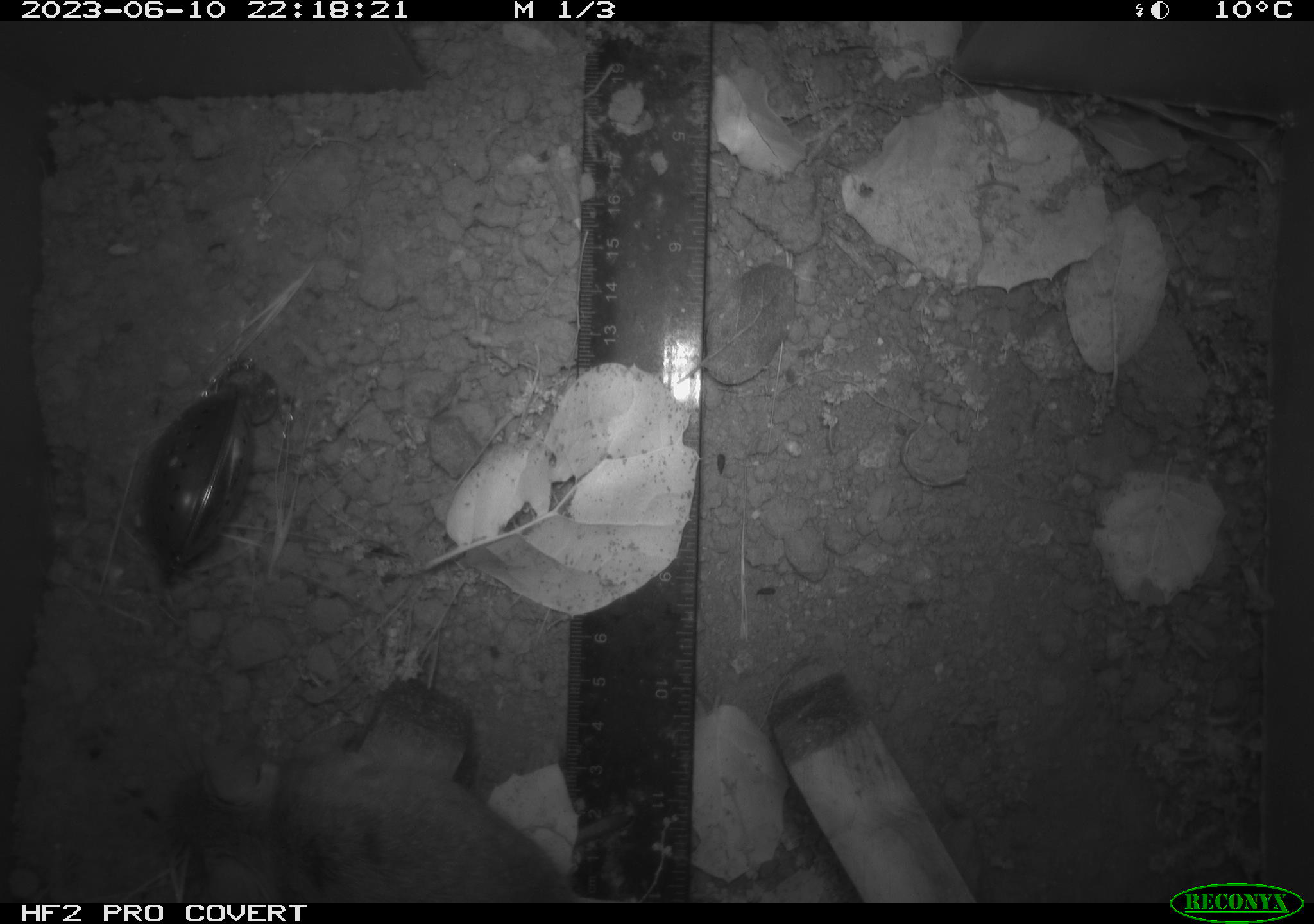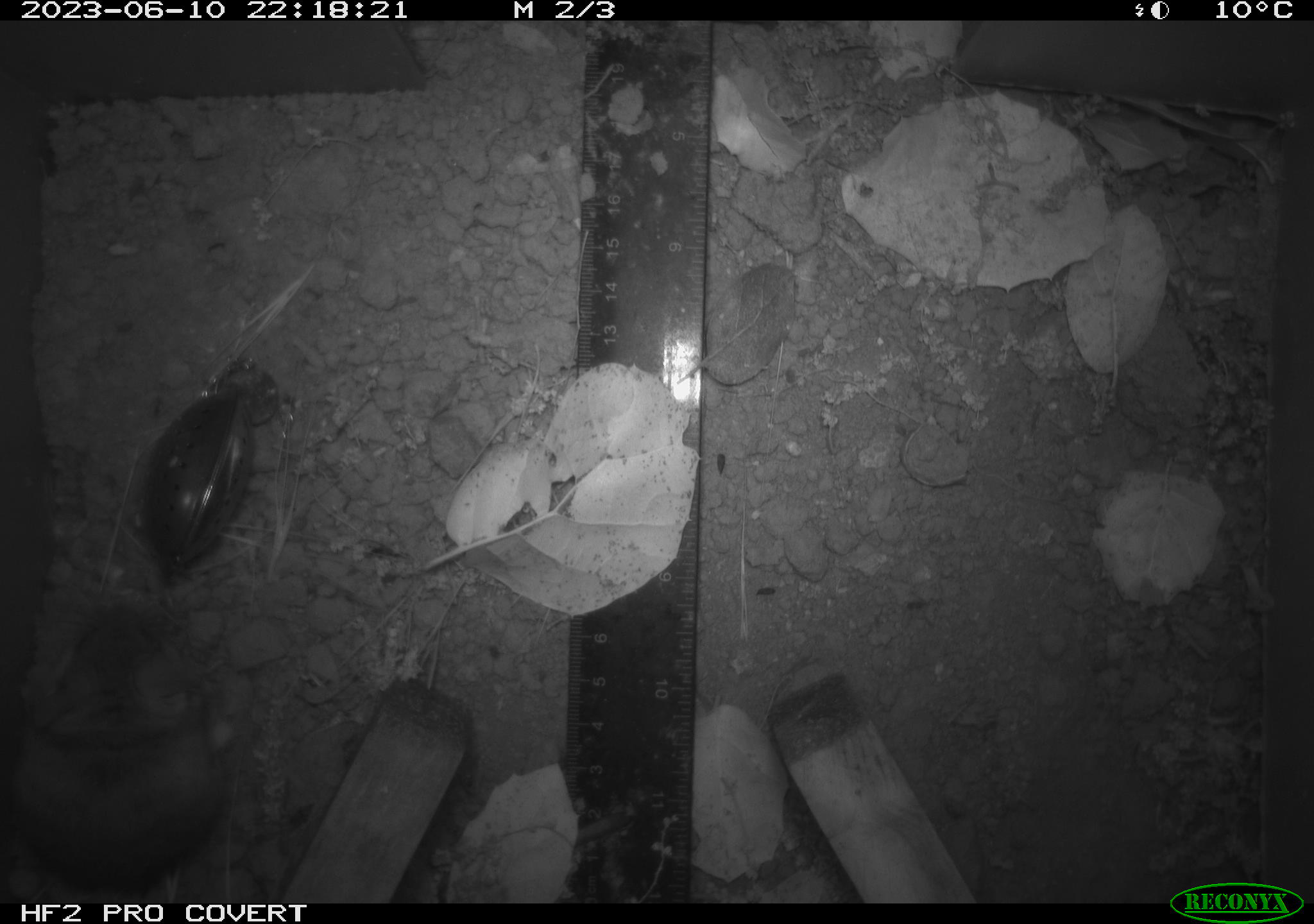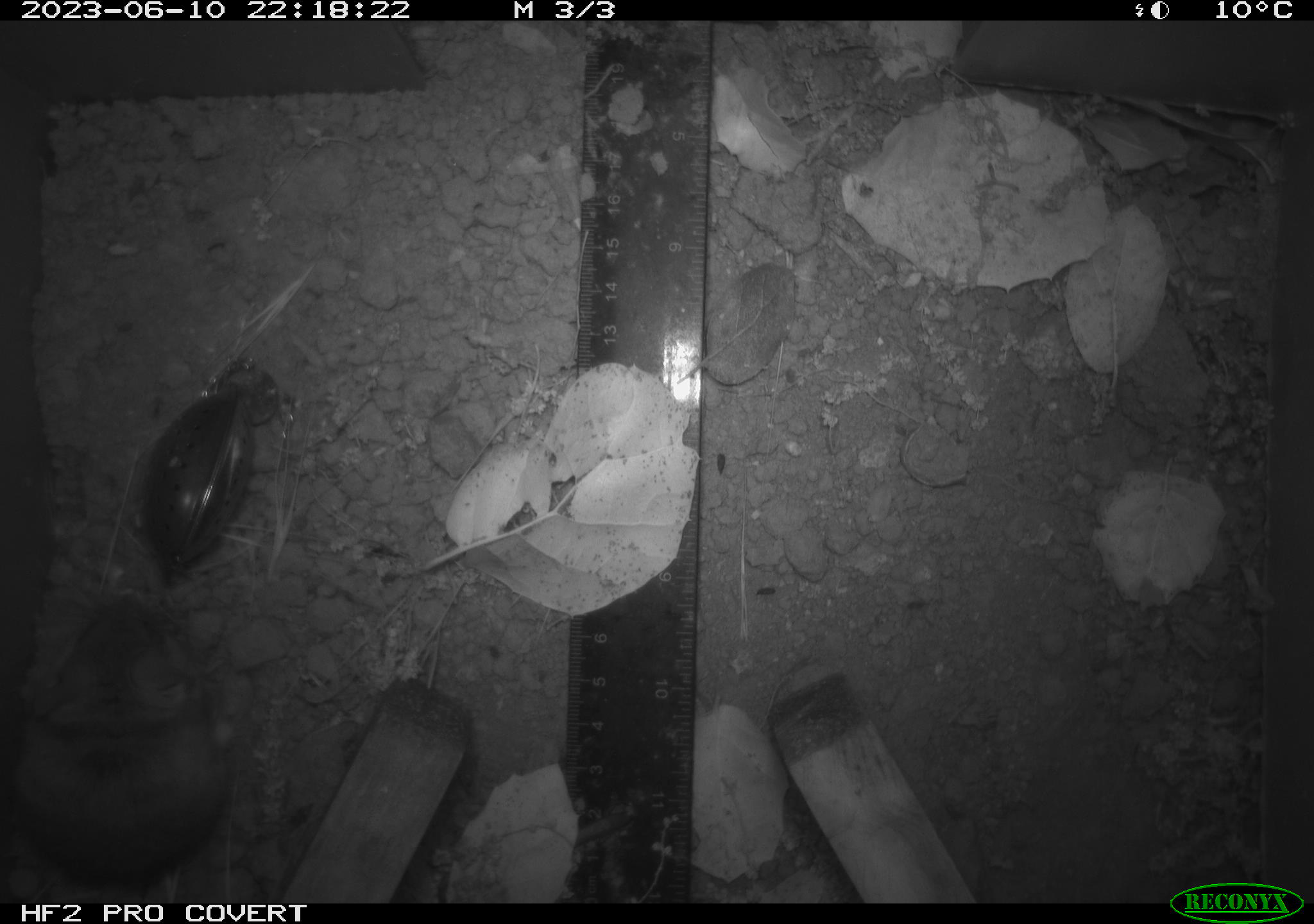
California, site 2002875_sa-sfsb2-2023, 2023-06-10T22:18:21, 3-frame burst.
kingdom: Animalia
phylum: Chordata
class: Mammalia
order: Rodentia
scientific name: Rodentia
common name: mouse species